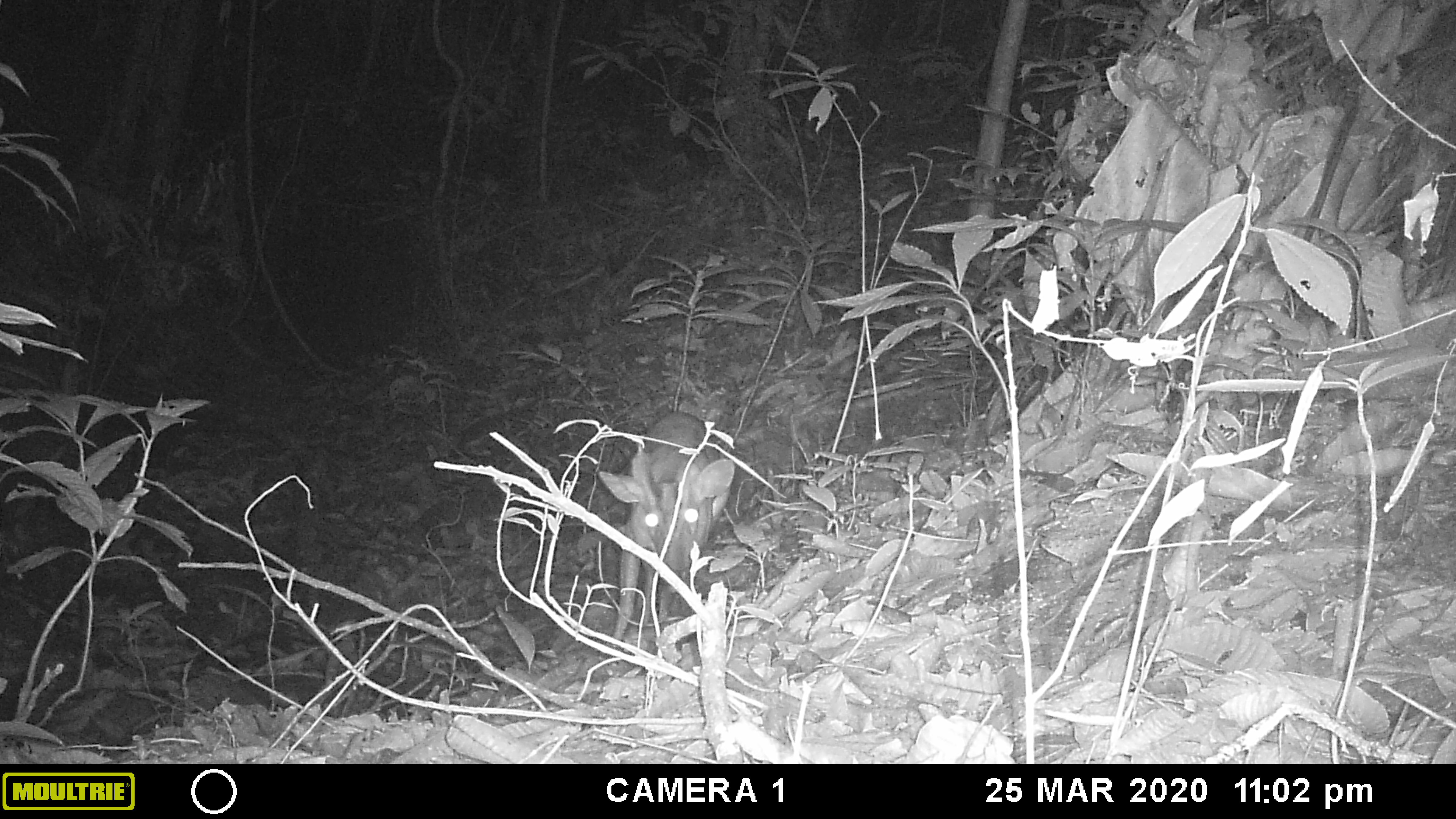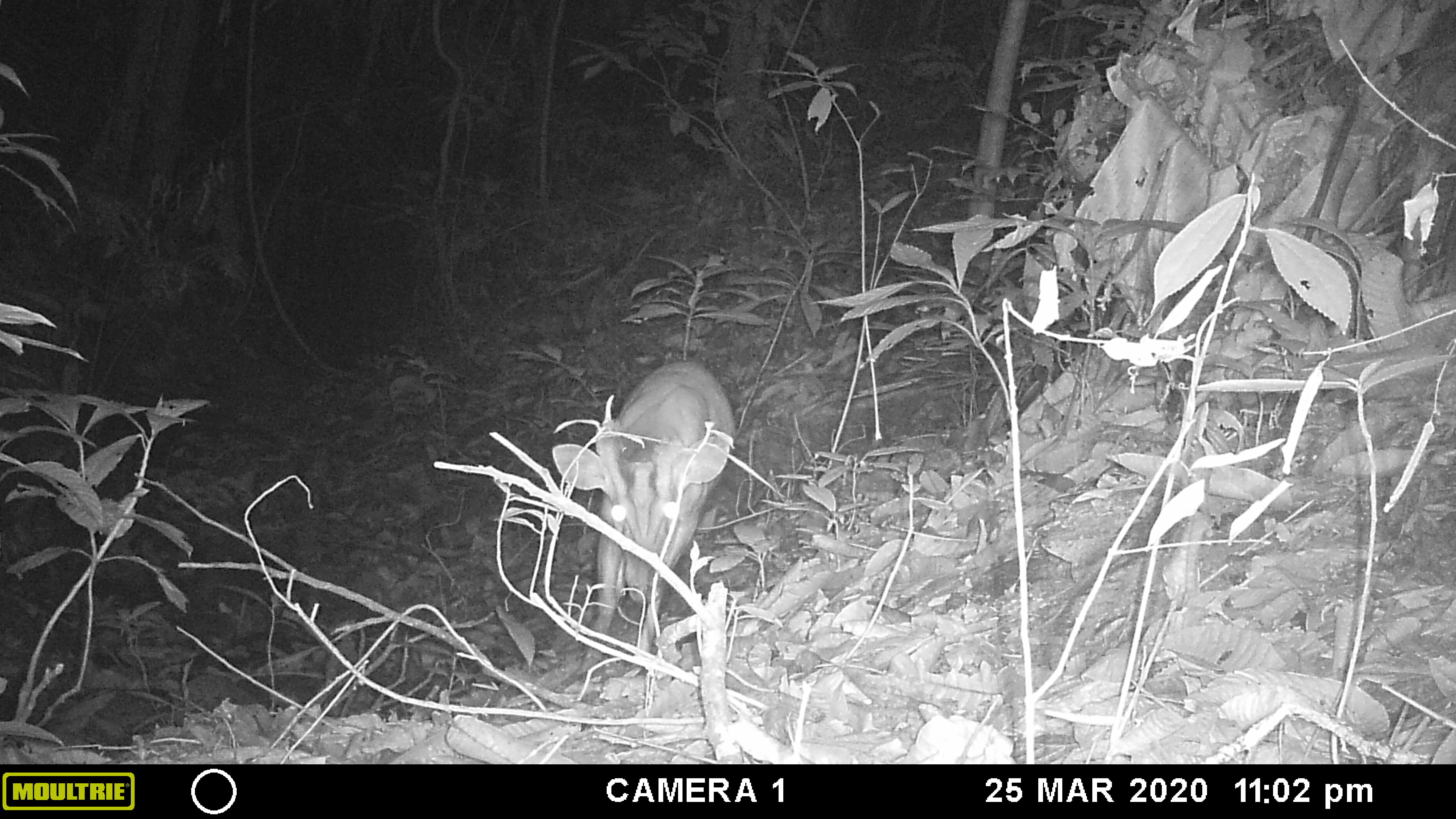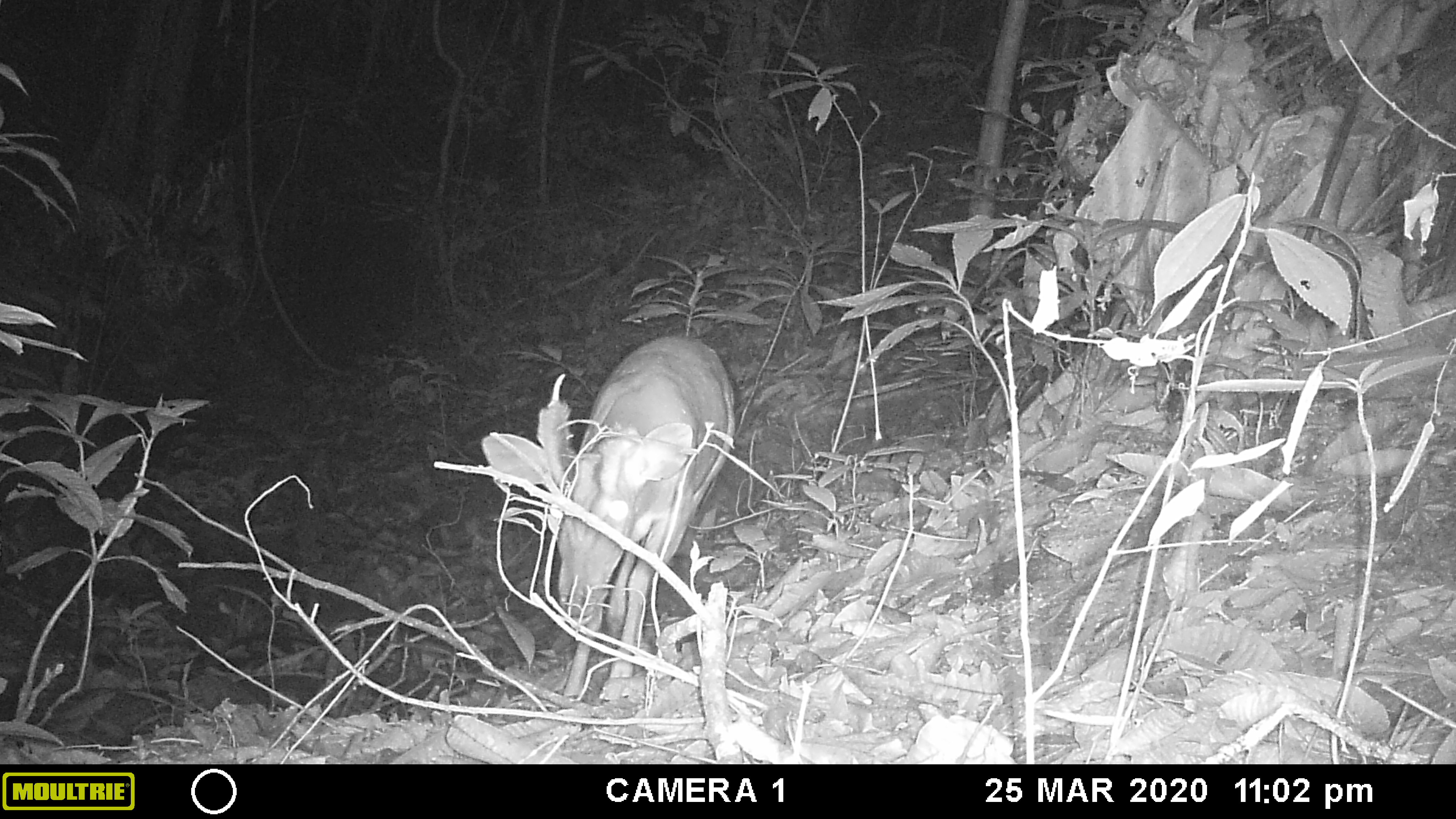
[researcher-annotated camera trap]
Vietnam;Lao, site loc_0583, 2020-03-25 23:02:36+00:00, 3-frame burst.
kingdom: Animalia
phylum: Chordata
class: Mammalia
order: Artiodactyla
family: Cervidae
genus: Muntiacus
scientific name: Muntiacus muntjak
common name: red muntjac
Red muntjac (Muntiacus muntjak). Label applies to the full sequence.